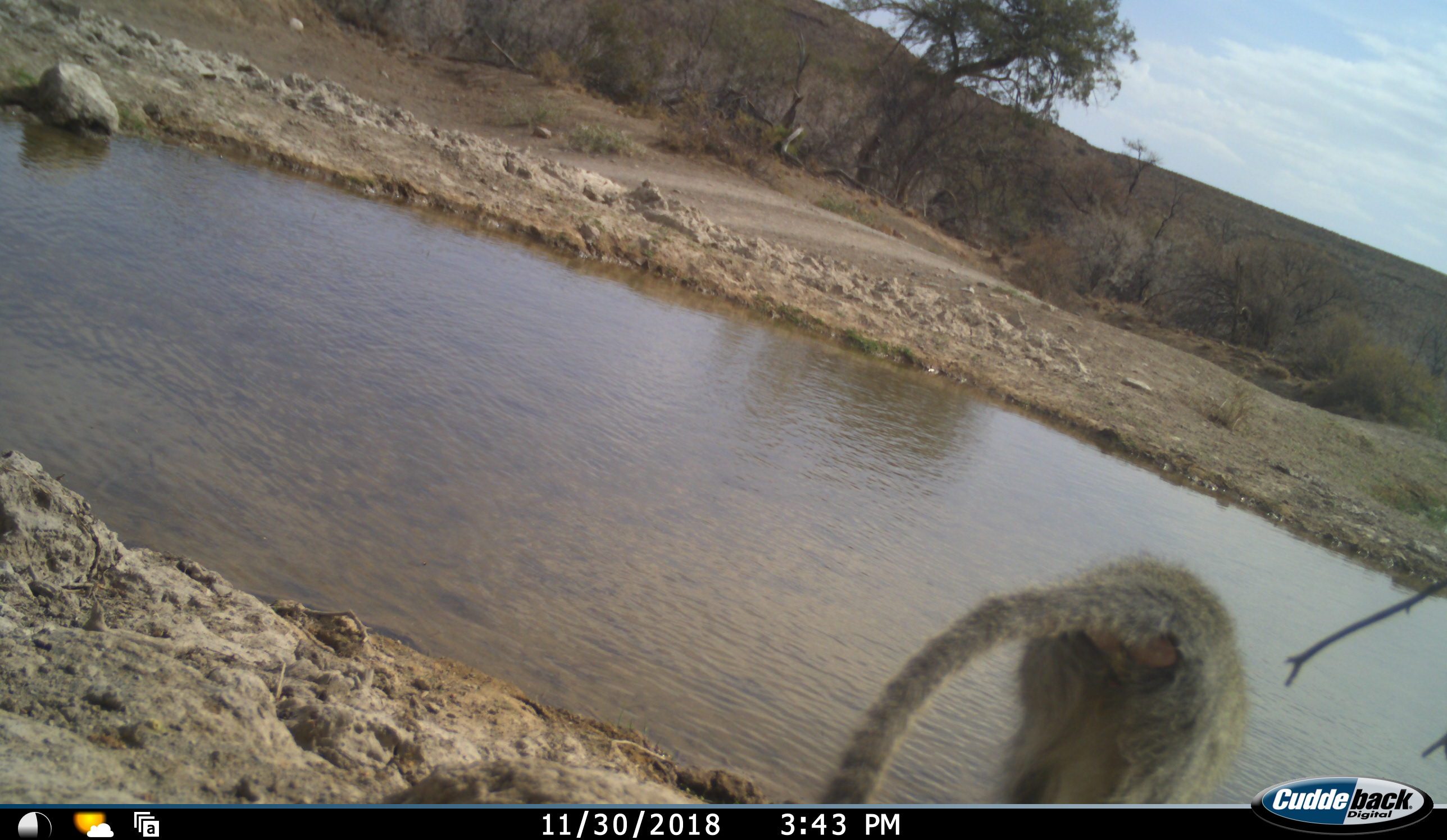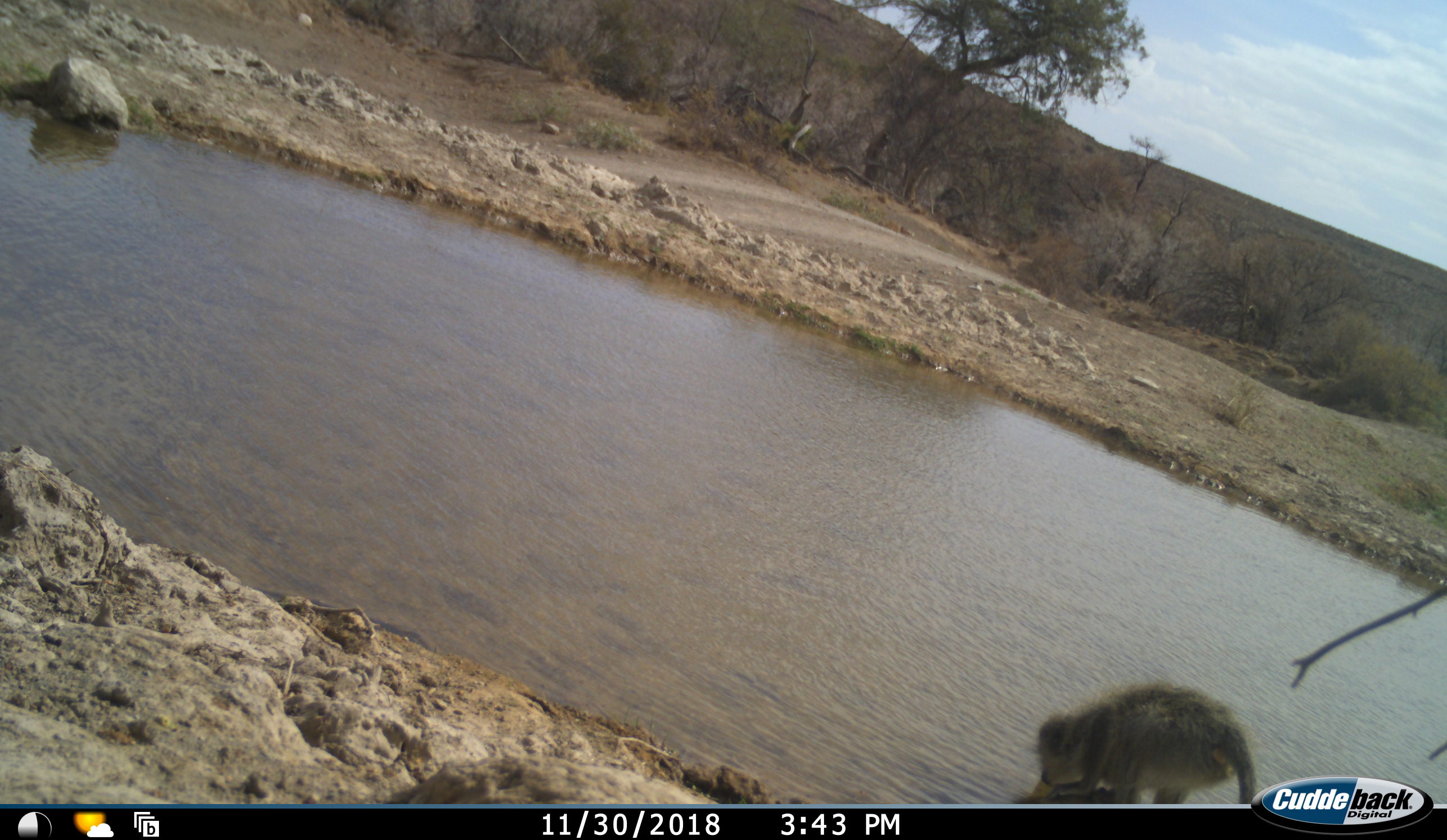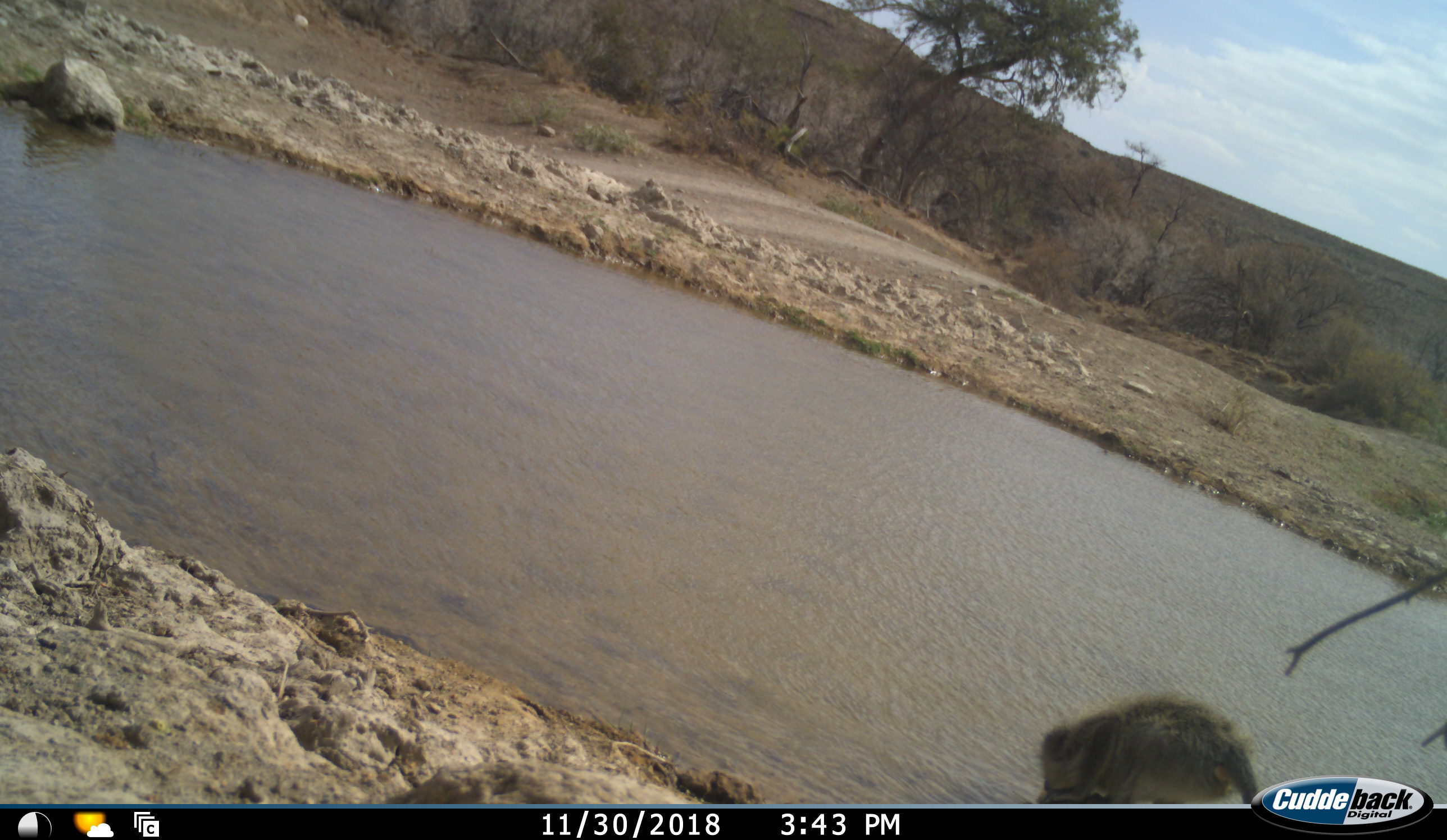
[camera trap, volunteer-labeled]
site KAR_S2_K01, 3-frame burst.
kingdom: Animalia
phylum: Chordata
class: Mammalia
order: Primates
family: Cercopithecidae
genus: Chlorocebus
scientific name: Chlorocebus pygerythrus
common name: vervet monkey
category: monkeyvervet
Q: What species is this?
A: Monkeyvervet (vervet monkey) (Chlorocebus pygerythrus).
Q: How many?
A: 1.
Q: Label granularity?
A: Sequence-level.